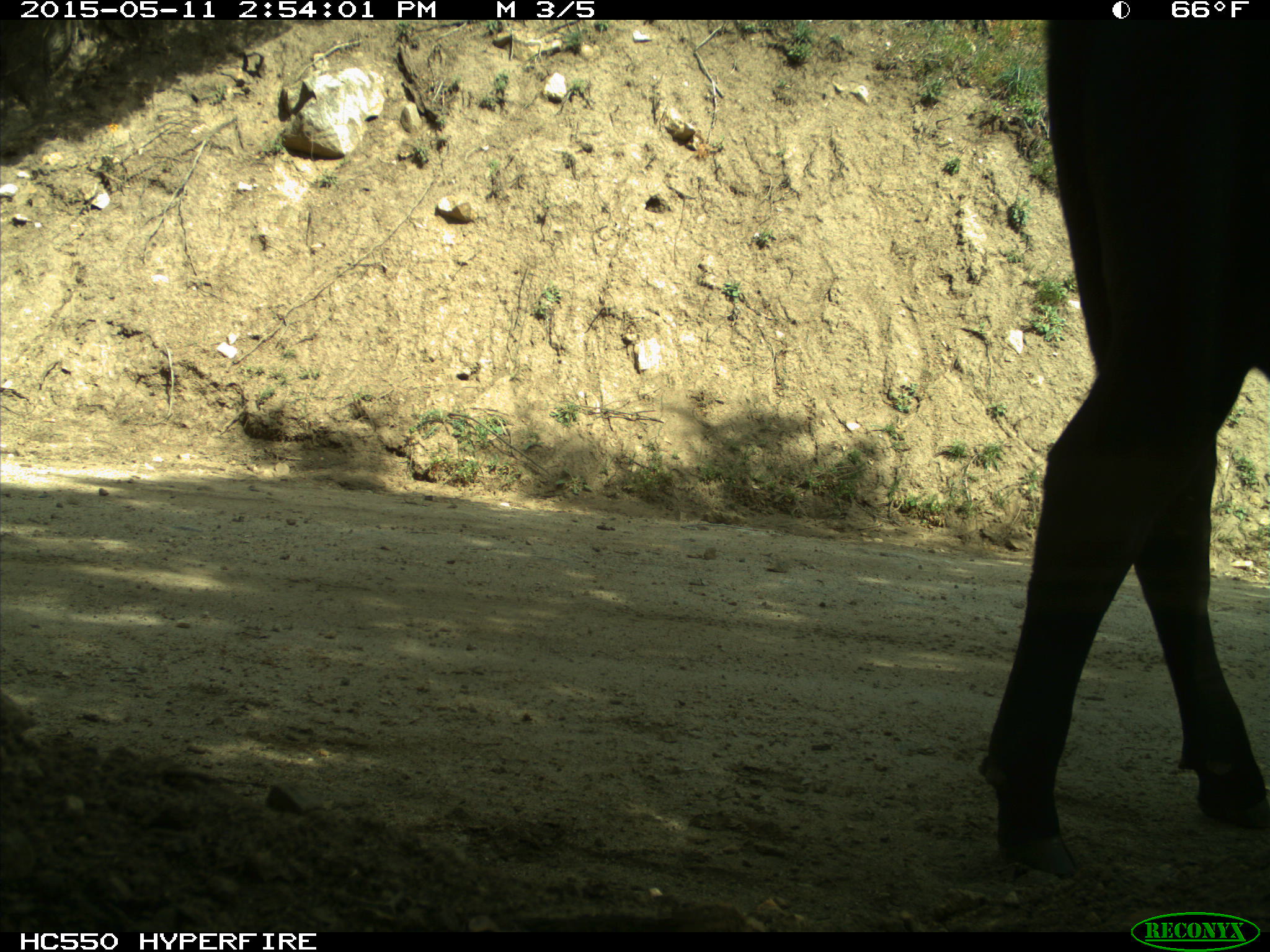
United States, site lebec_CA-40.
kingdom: Animalia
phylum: Chordata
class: Mammalia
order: Artiodactyla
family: Bovidae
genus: Bos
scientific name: Bos taurus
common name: domestic cow